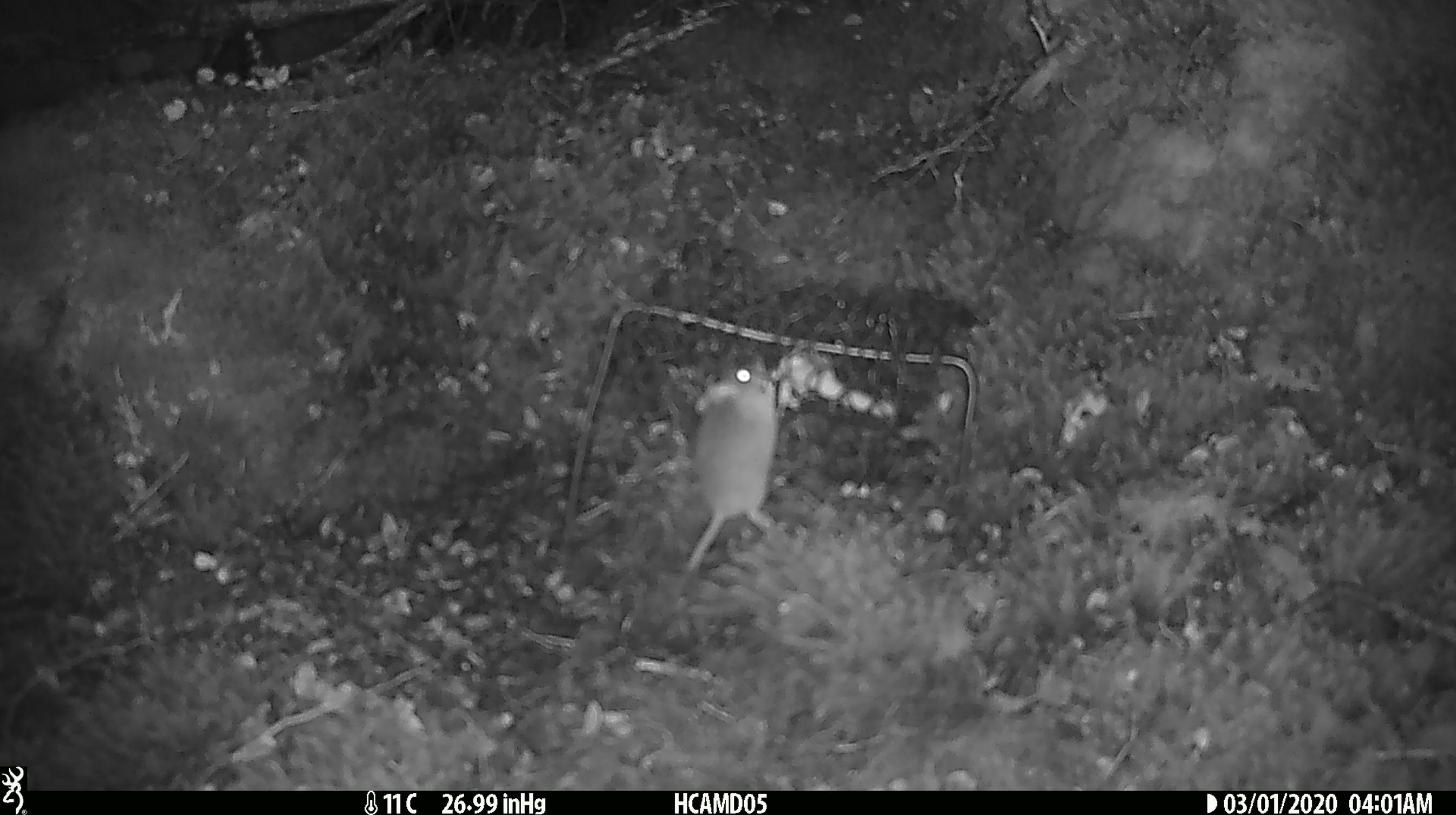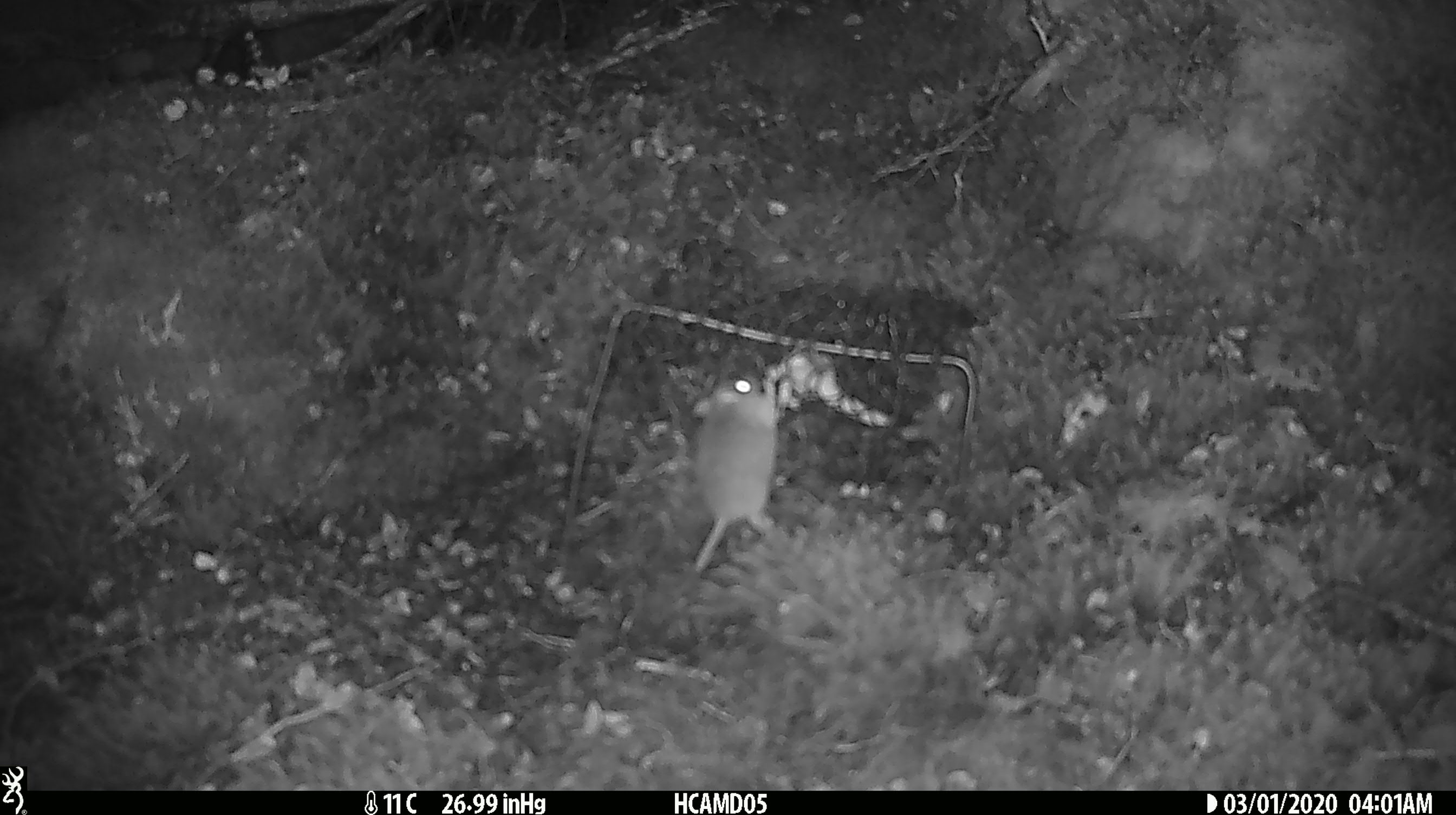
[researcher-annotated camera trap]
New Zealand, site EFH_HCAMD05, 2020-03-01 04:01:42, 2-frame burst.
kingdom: Animalia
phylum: Chordata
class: Mammalia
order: Rodentia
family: Muridae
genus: Mus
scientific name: Mus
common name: mouse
Mouse (Mus).